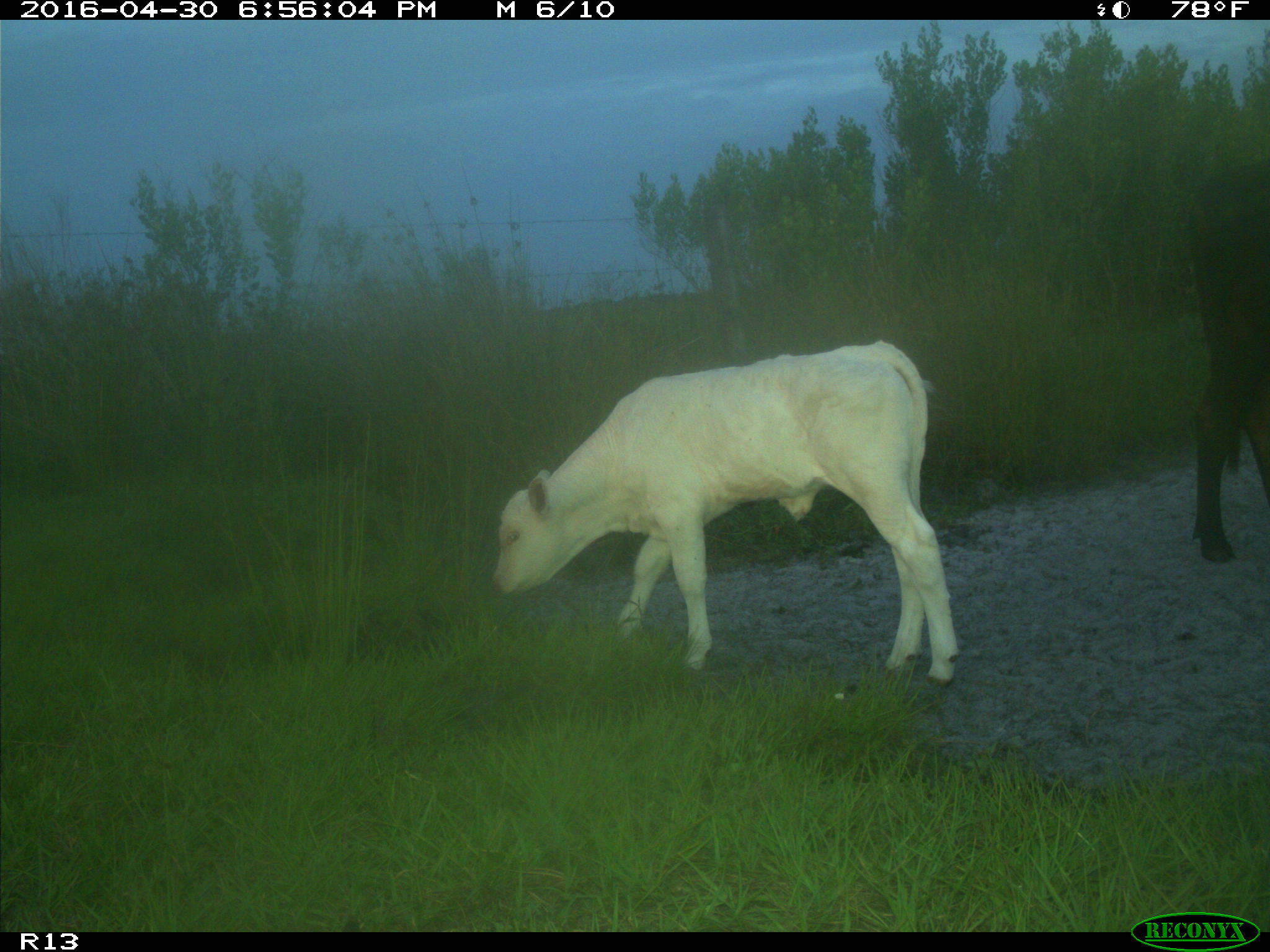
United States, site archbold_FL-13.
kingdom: Animalia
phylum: Chordata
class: Mammalia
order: Artiodactyla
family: Bovidae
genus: Bos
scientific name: Bos taurus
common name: domestic cow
Bos taurus (domestic cow).